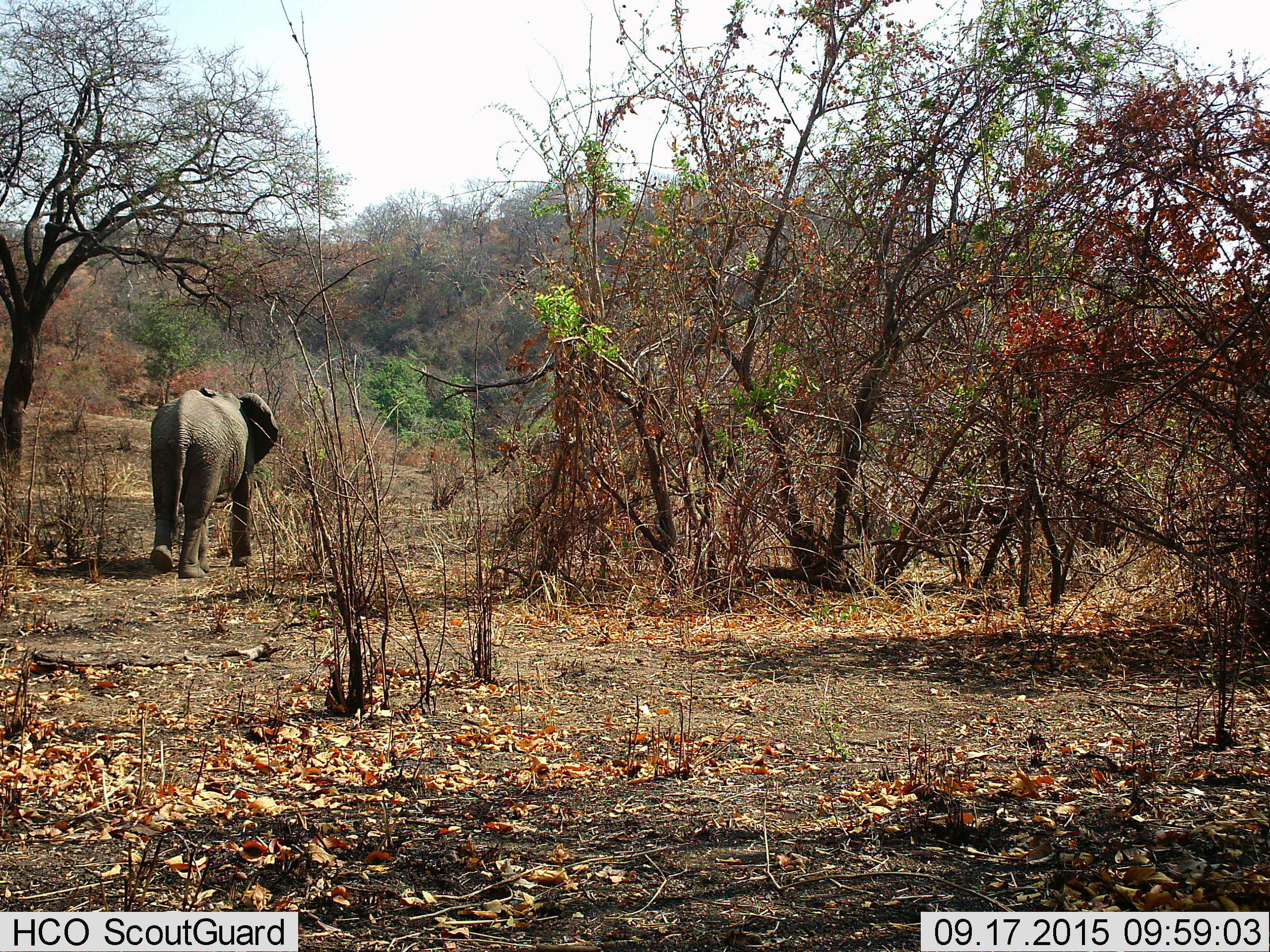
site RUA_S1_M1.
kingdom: Animalia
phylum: Chordata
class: Mammalia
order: Proboscidea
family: Elephantidae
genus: Loxodonta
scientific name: Loxodonta africana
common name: african bush elephant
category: elephant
Elephant (african bush elephant) (Loxodonta africana), count 1. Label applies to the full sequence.